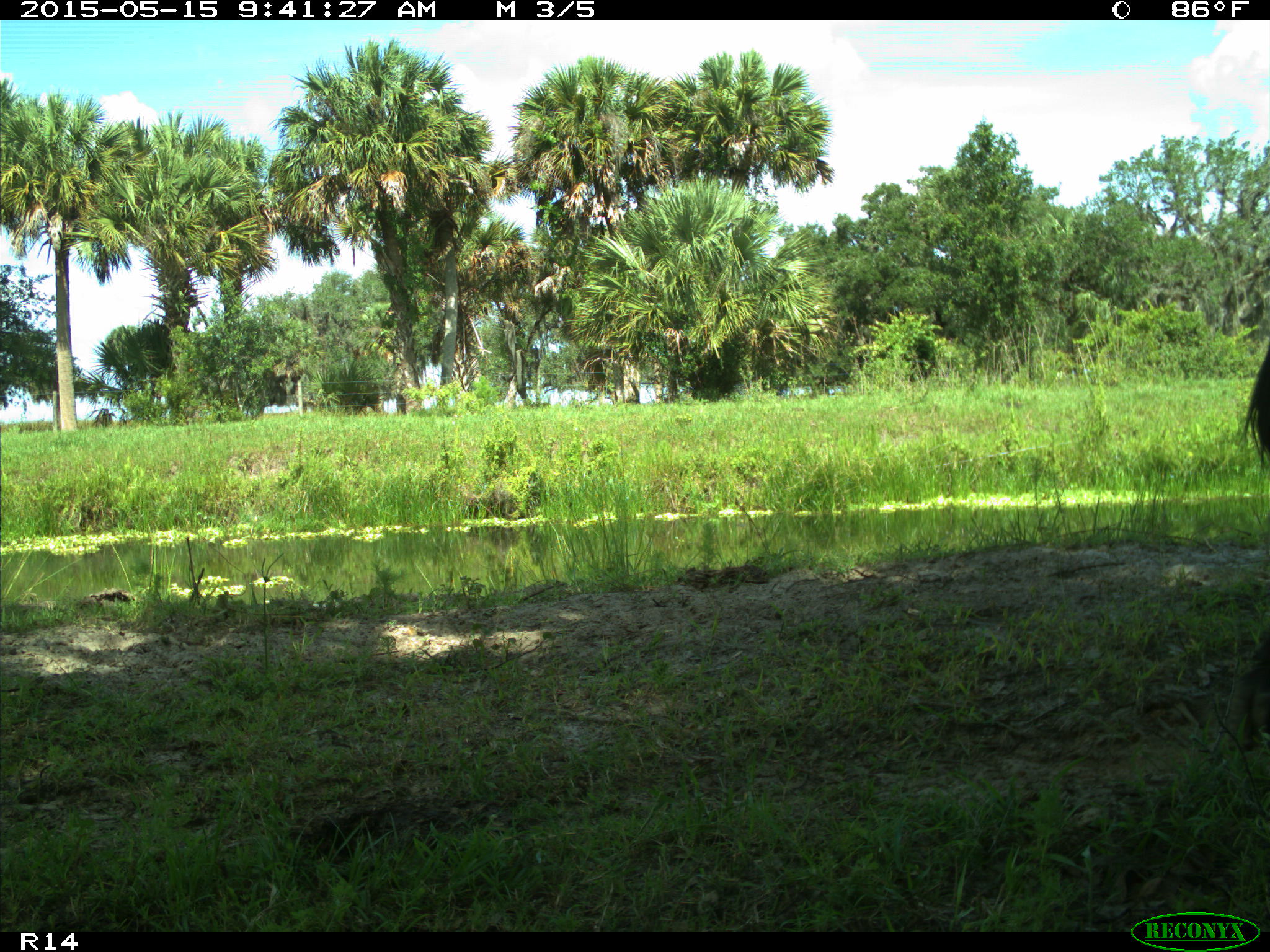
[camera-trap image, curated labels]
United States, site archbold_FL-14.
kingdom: Animalia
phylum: Chordata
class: Mammalia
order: Artiodactyla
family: Bovidae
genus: Bos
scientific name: Bos taurus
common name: domestic cow